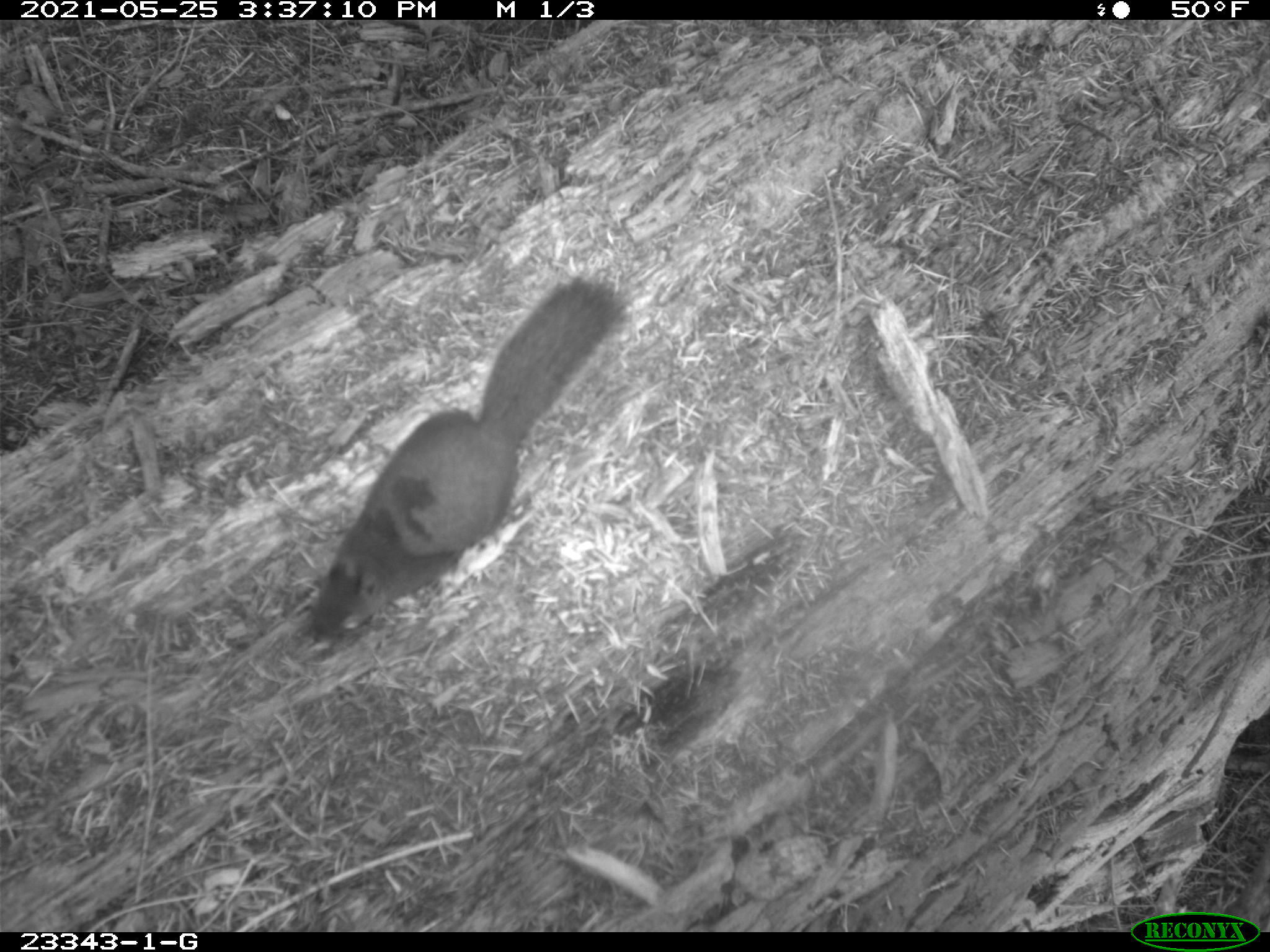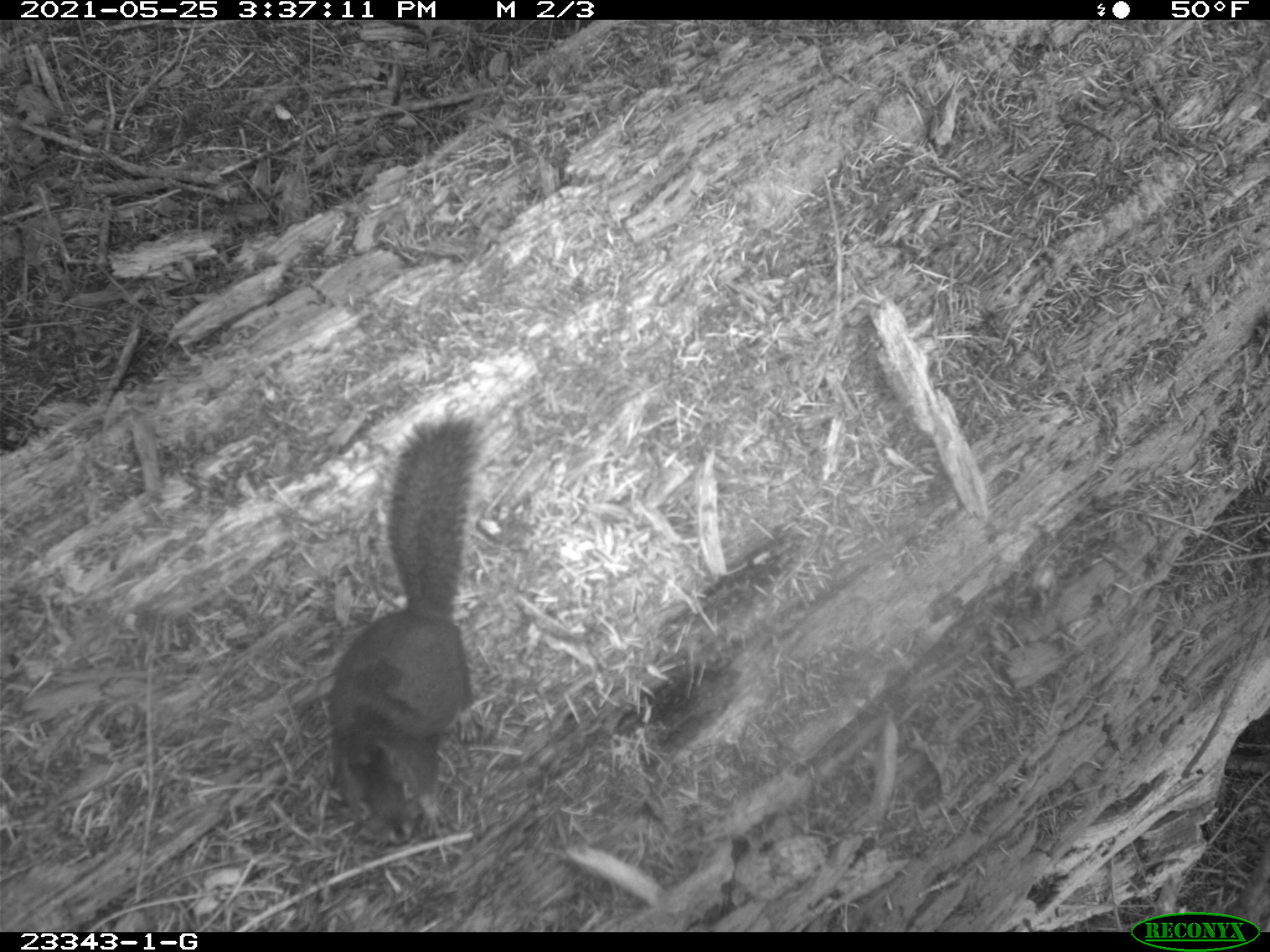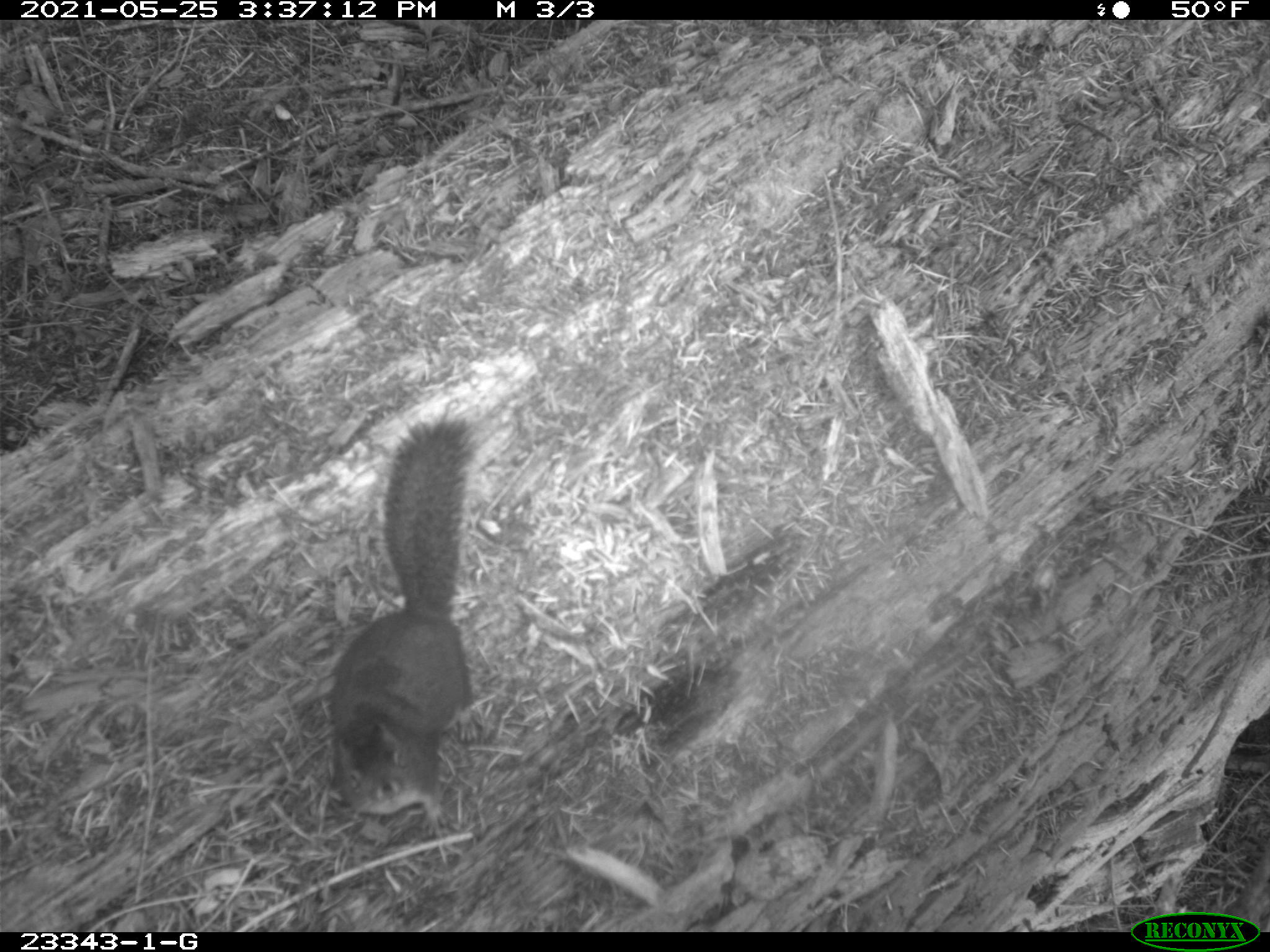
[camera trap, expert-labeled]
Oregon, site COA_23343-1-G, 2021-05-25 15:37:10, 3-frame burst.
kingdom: Animalia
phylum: Chordata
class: Mammalia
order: Rodentia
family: Sciuridae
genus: Tamiasciurus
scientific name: Tamiasciurus douglasii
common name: douglas squirrel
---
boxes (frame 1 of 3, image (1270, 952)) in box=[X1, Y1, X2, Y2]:
douglas squirrel: box=[295, 269, 640, 653]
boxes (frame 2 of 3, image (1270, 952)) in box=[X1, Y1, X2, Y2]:
douglas squirrel: box=[310, 406, 504, 847]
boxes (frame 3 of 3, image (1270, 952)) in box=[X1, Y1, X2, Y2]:
douglas squirrel: box=[312, 409, 482, 844]